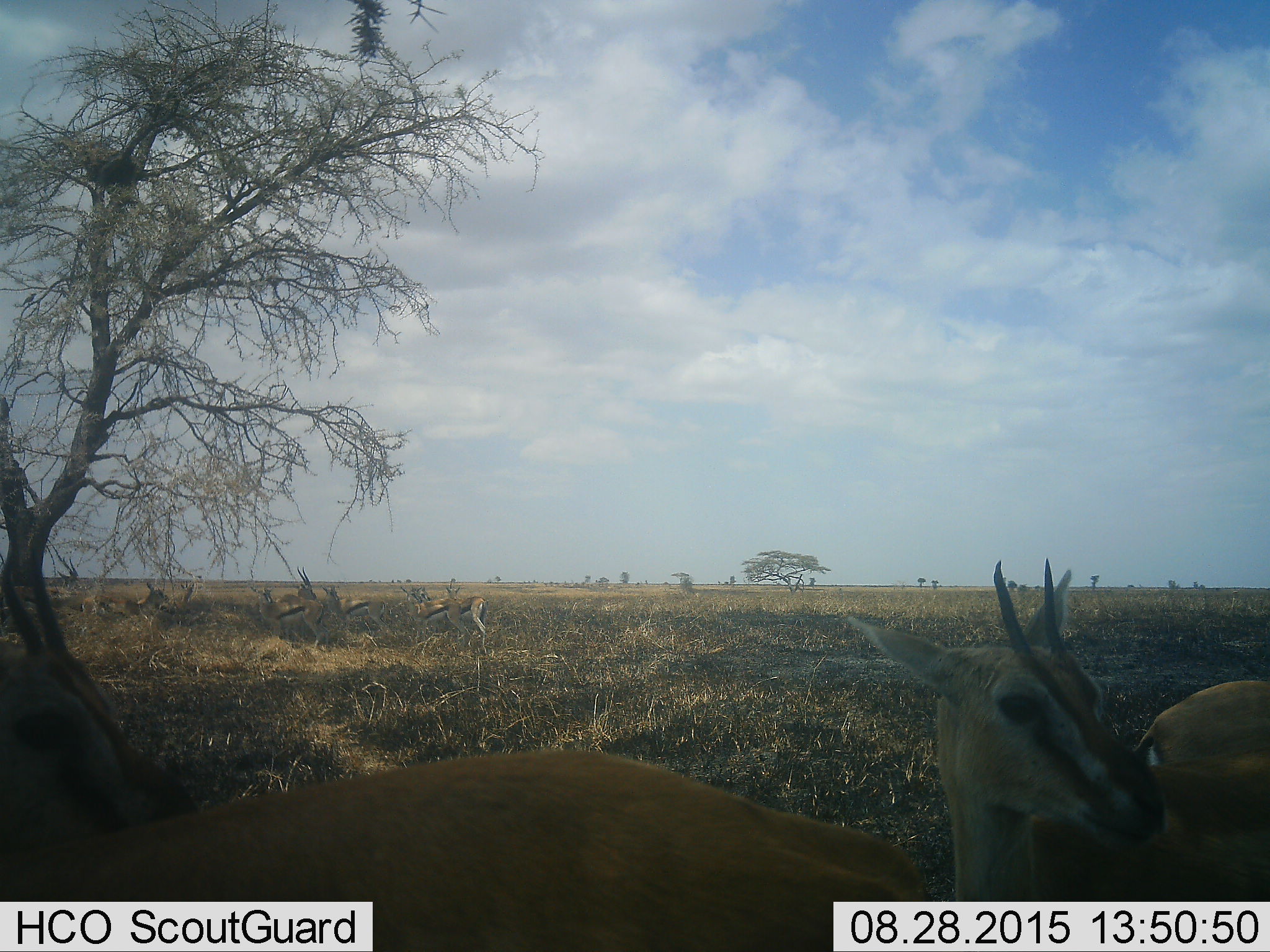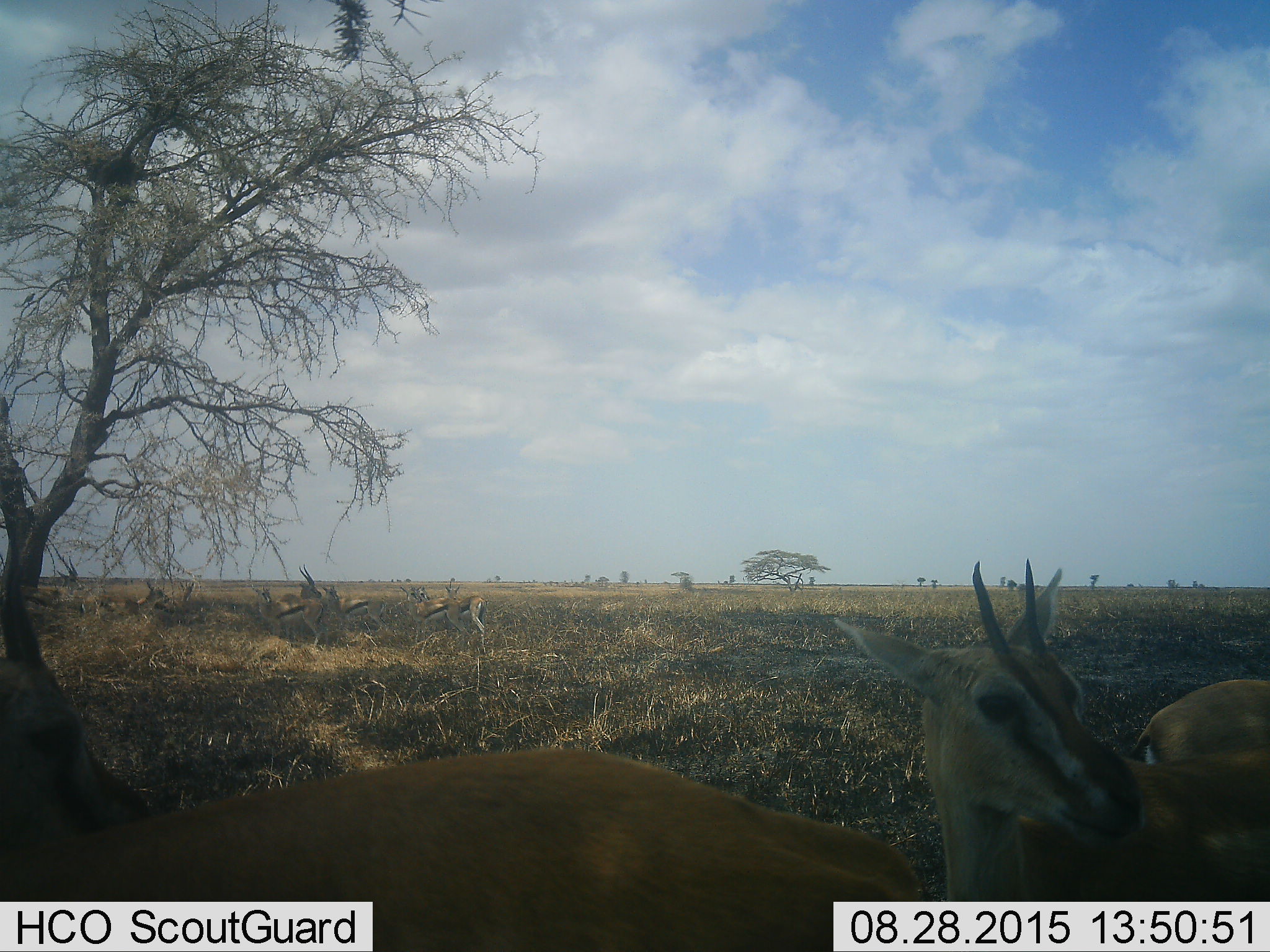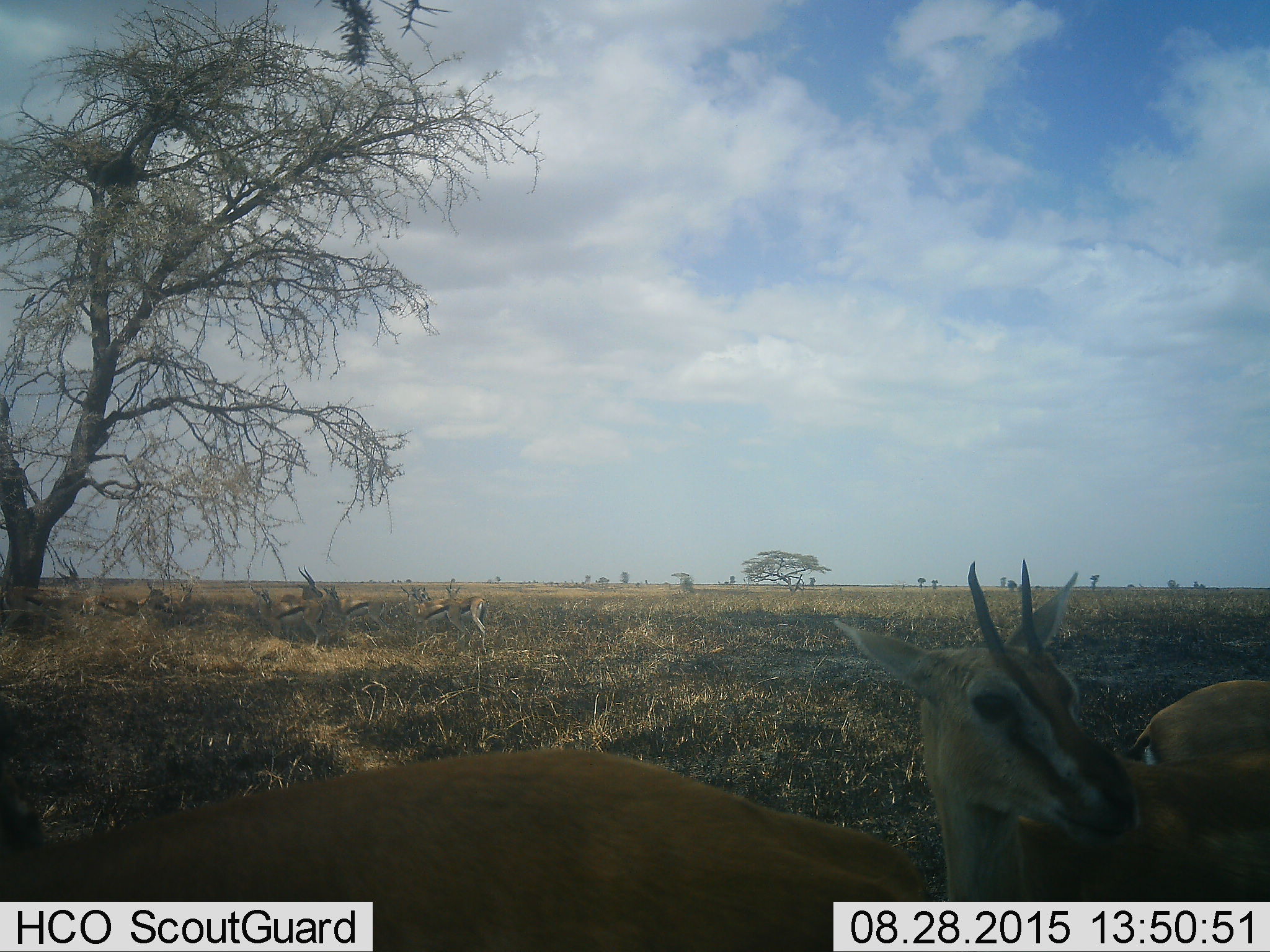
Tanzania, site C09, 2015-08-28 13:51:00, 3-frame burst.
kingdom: Animalia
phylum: Chordata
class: Mammalia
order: Artiodactyla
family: Bovidae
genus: Eudorcas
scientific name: Eudorcas thomsonii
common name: thomson's gazelle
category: gazellethomsons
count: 11-50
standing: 92%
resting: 0%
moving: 25%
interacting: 0%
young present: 0%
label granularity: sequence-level